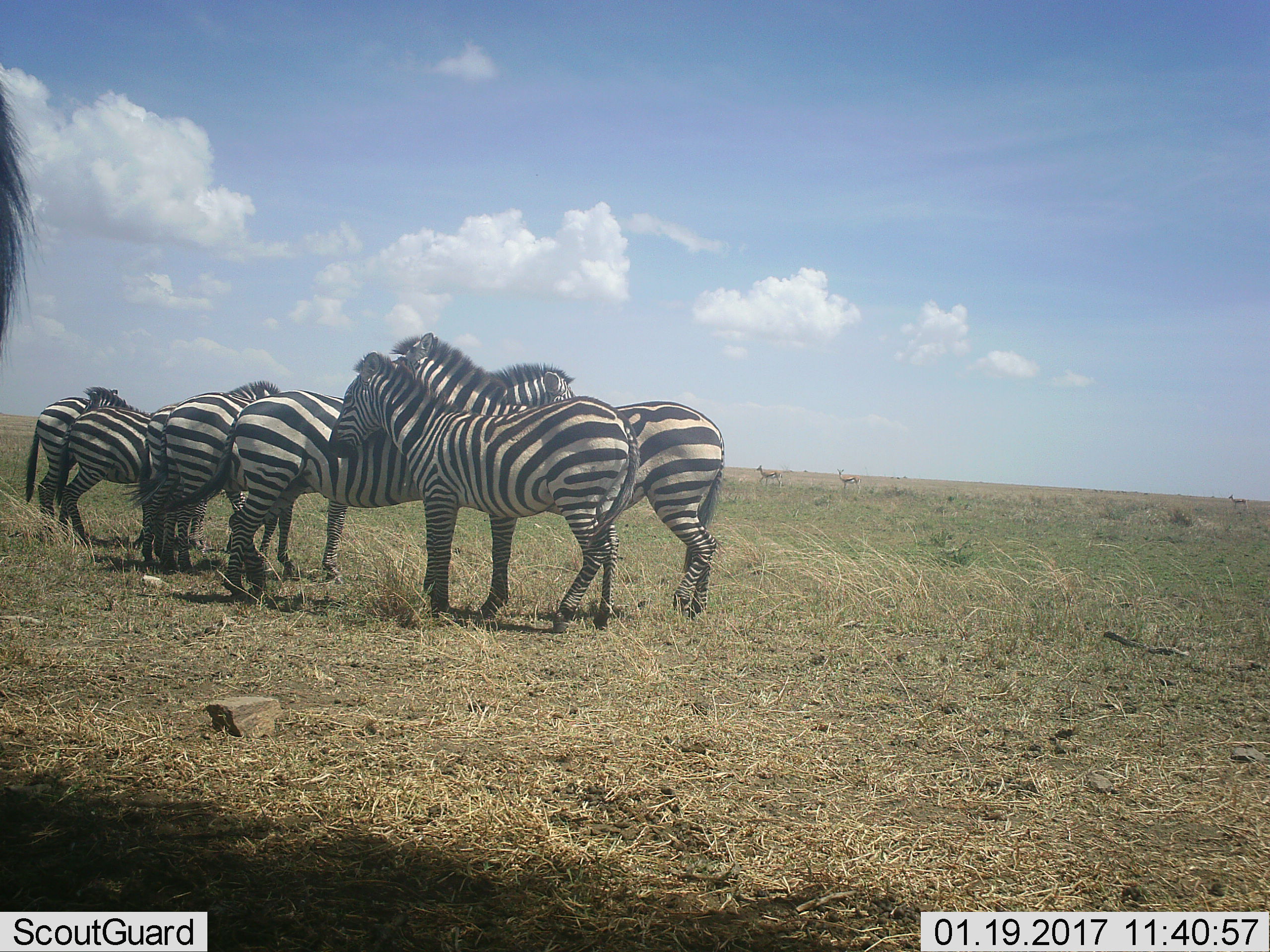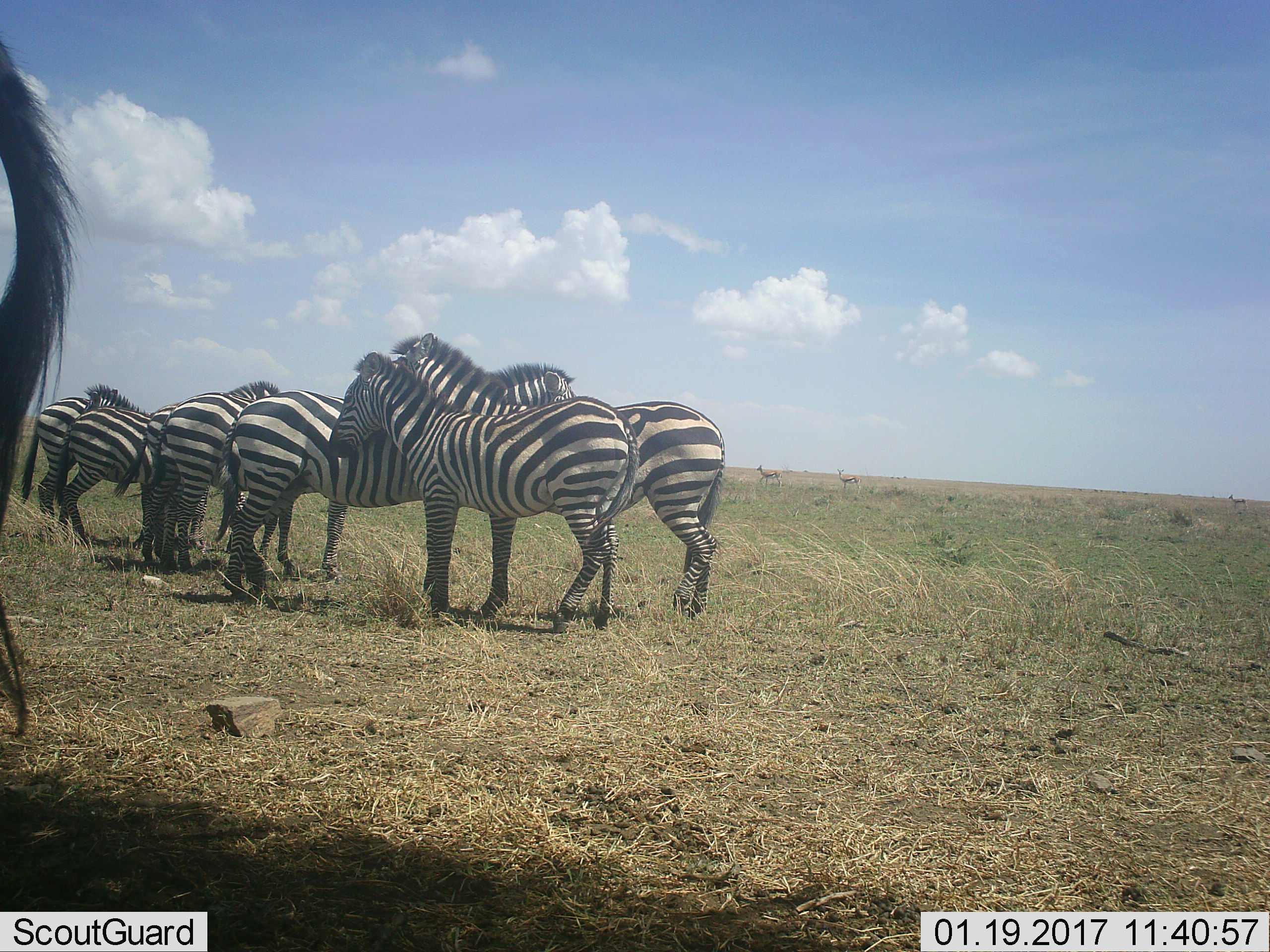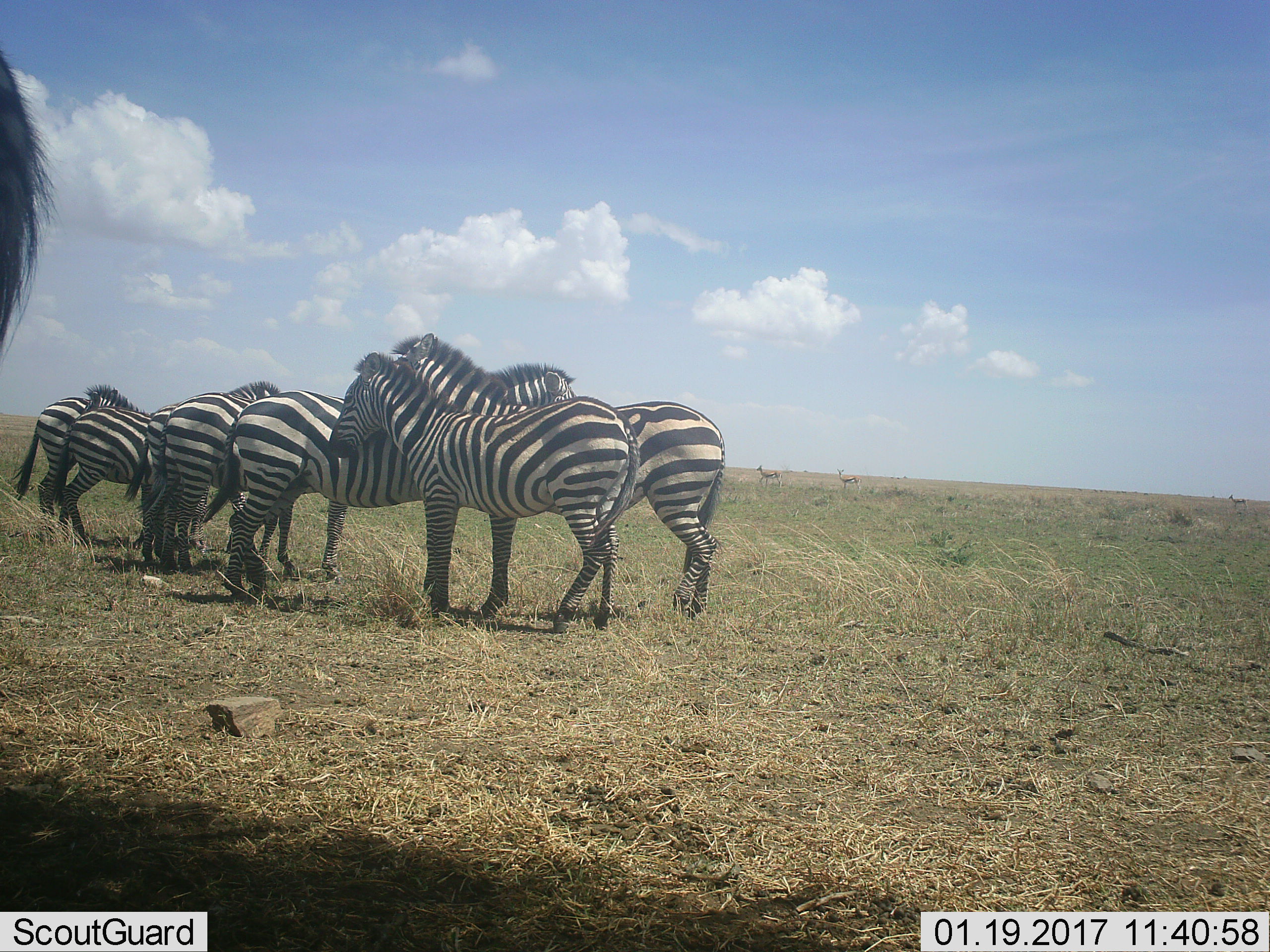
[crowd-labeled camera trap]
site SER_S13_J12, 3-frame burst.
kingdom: Animalia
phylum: Chordata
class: Mammalia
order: Perissodactyla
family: Equidae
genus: Equus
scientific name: Equus quagga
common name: plains zebra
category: zebraplains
Zebraplains (plains zebra) (Equus quagga), count 7. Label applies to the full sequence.